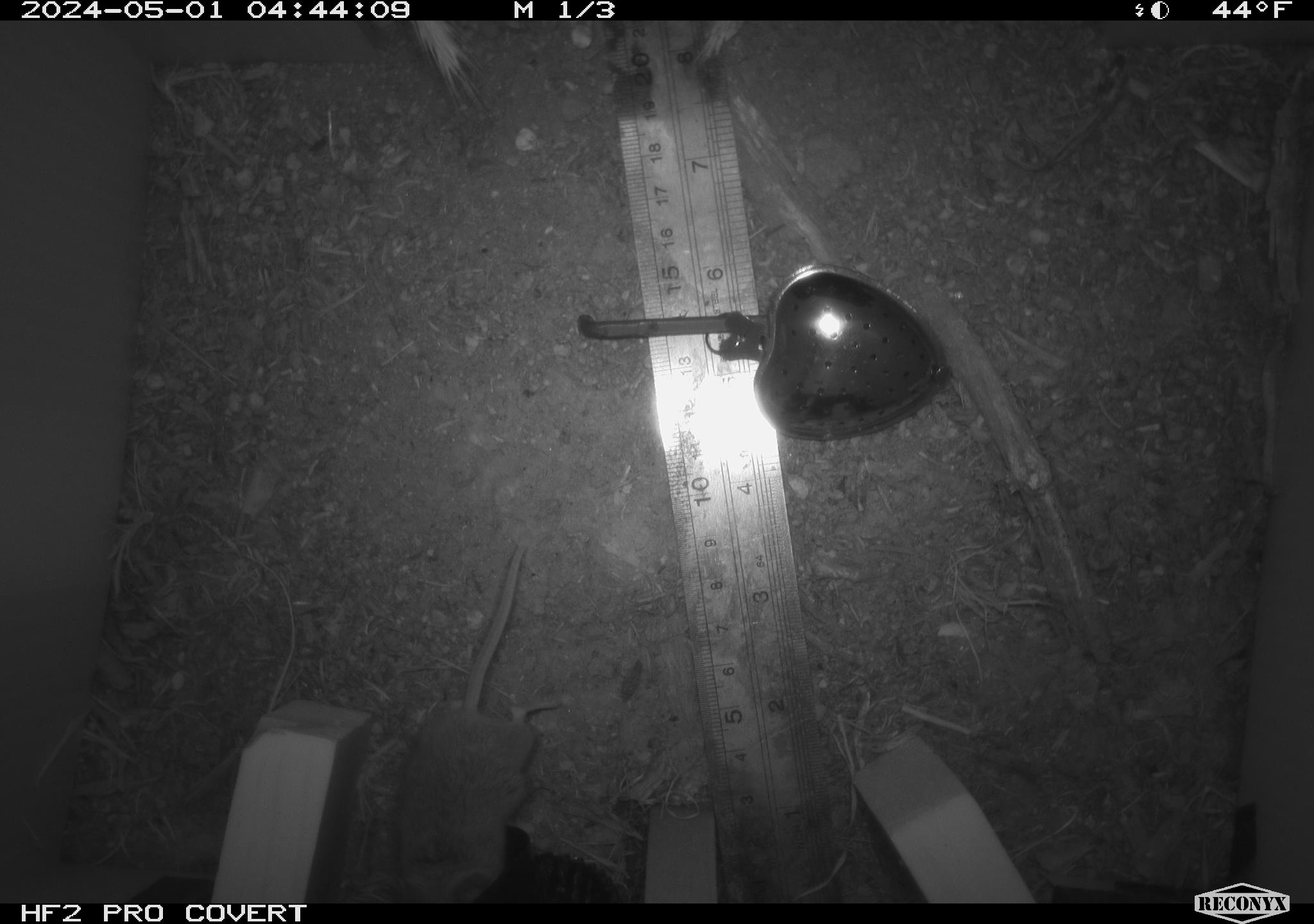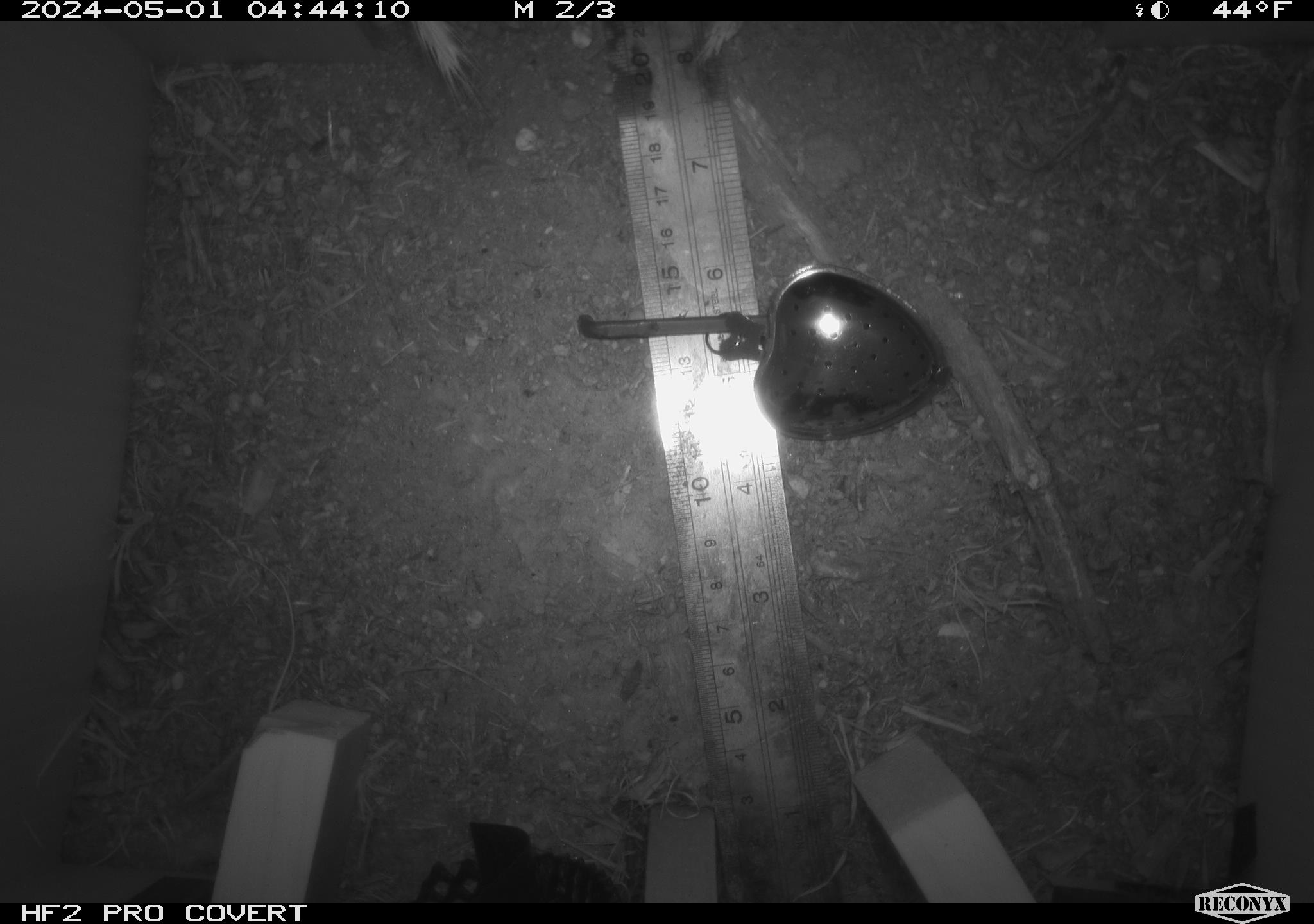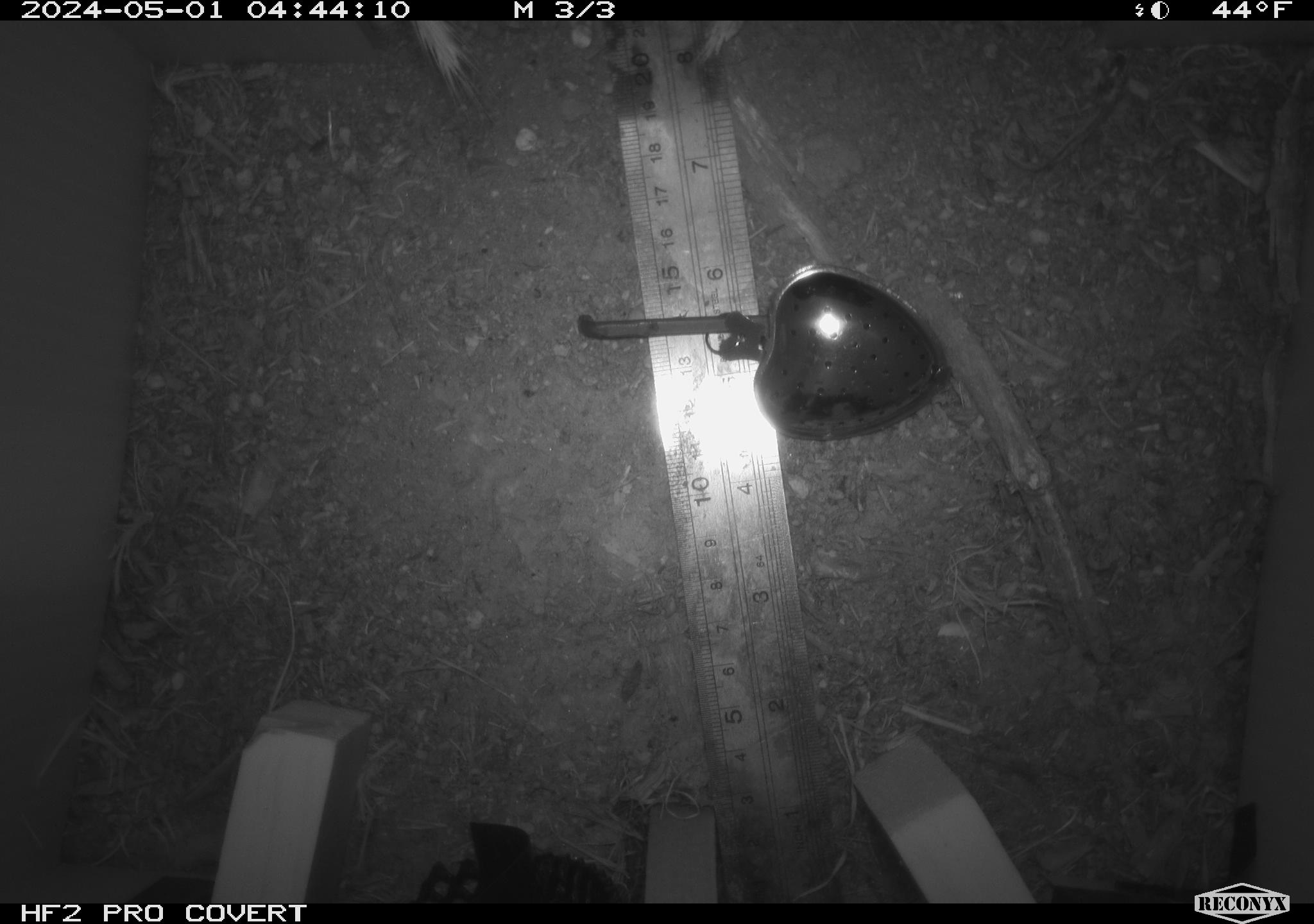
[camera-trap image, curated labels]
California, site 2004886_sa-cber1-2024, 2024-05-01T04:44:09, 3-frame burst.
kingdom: Animalia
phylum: Chordata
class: Mammalia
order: Rodentia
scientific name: Rodentia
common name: mouse species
Mouse species (Rodentia).